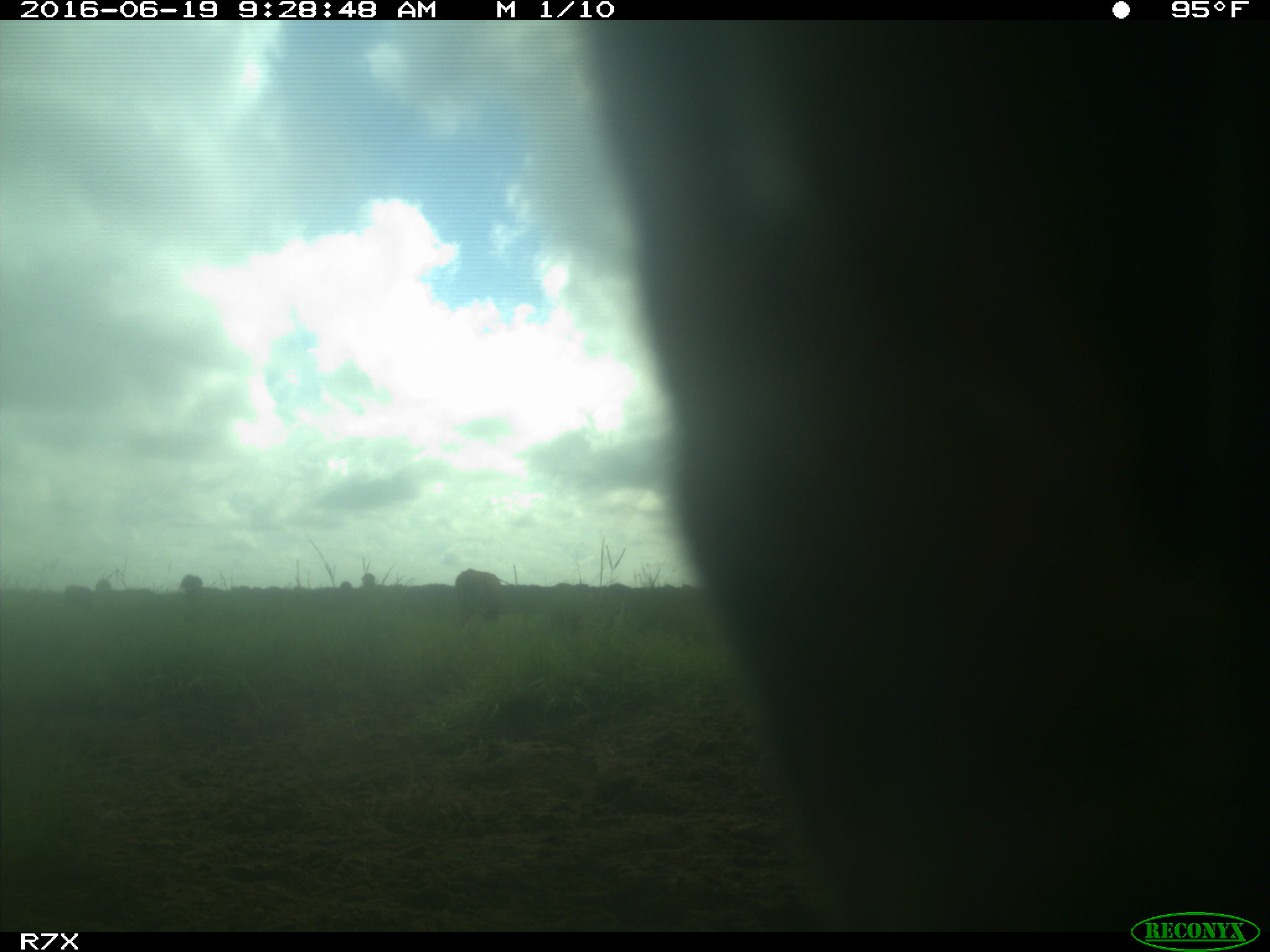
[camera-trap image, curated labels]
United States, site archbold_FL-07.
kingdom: Animalia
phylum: Chordata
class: Mammalia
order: Artiodactyla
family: Bovidae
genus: Bos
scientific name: Bos taurus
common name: domestic cow